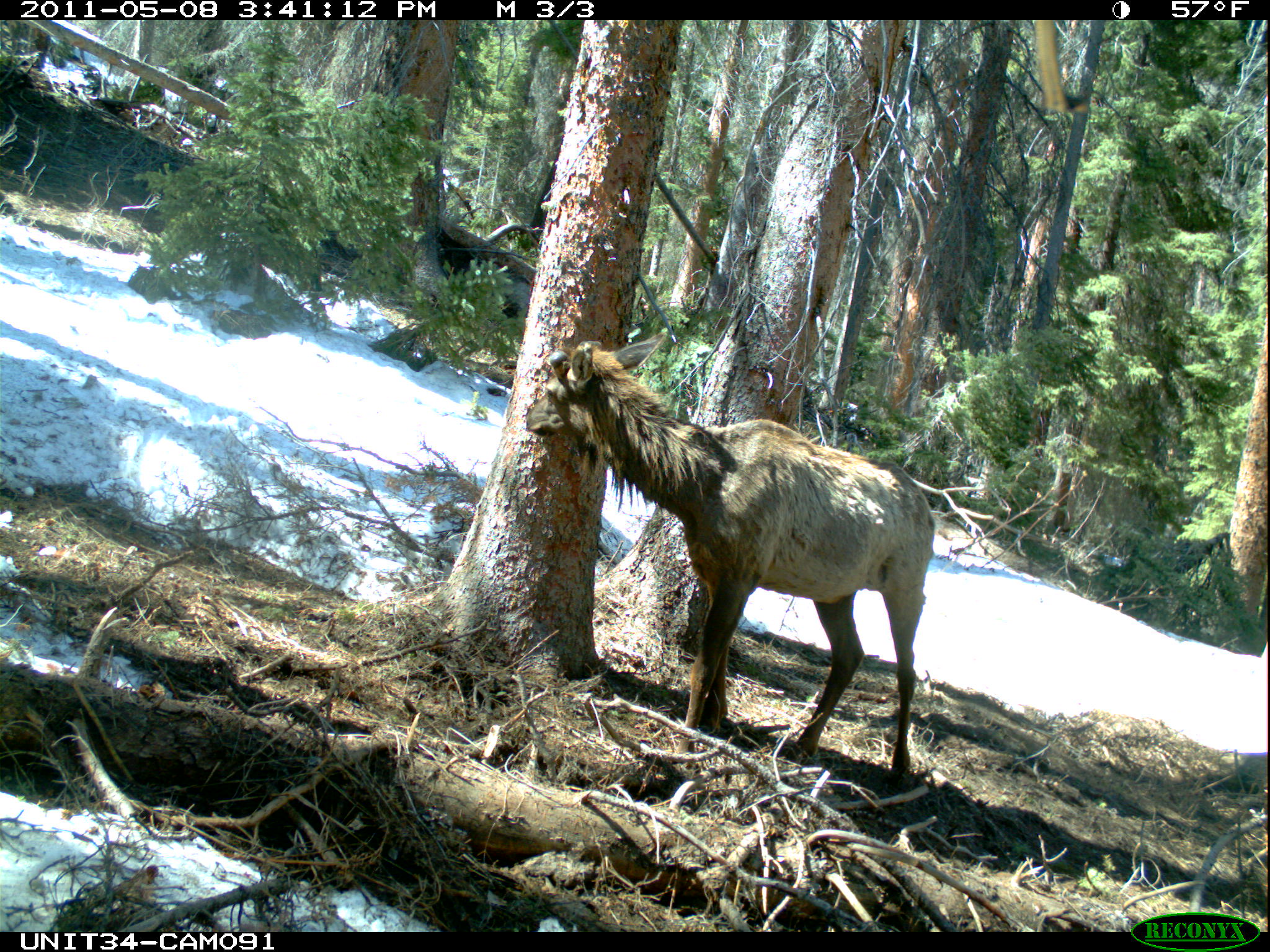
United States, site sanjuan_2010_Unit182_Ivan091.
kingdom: Animalia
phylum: Chordata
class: Mammalia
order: Artiodactyla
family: Cervidae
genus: Cervus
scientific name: Cervus elaphus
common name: red deer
Cervus elaphus (red deer).